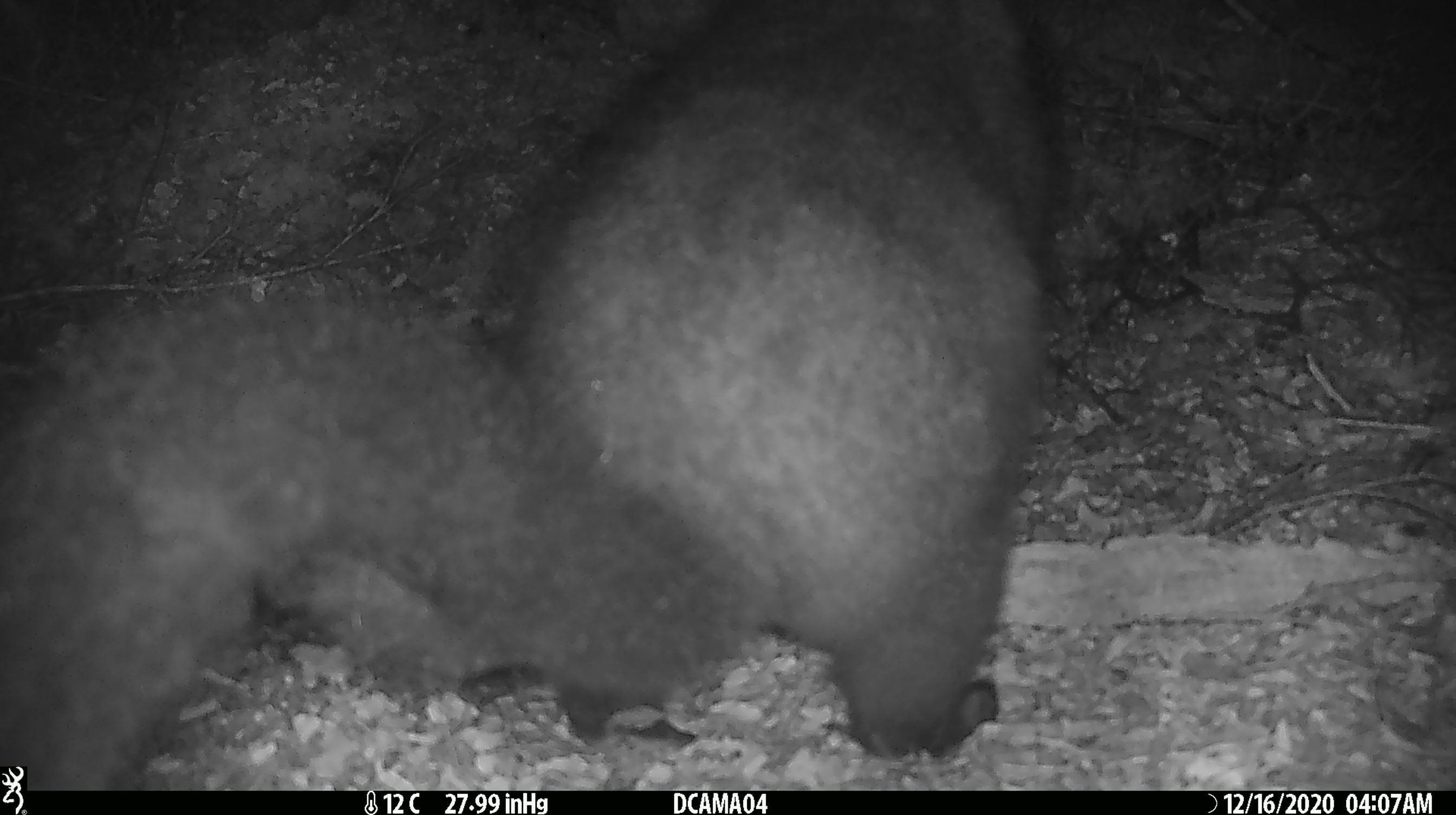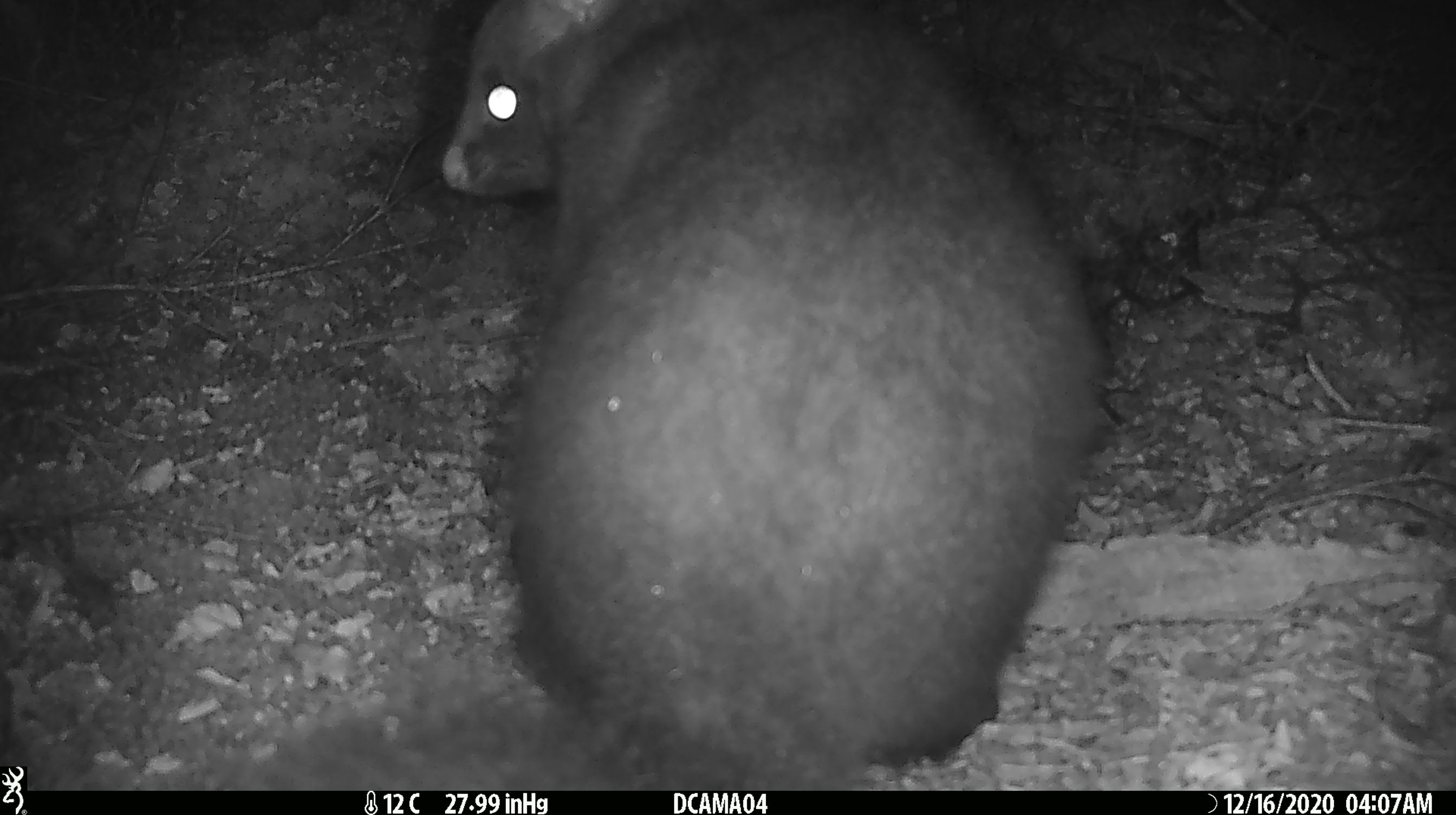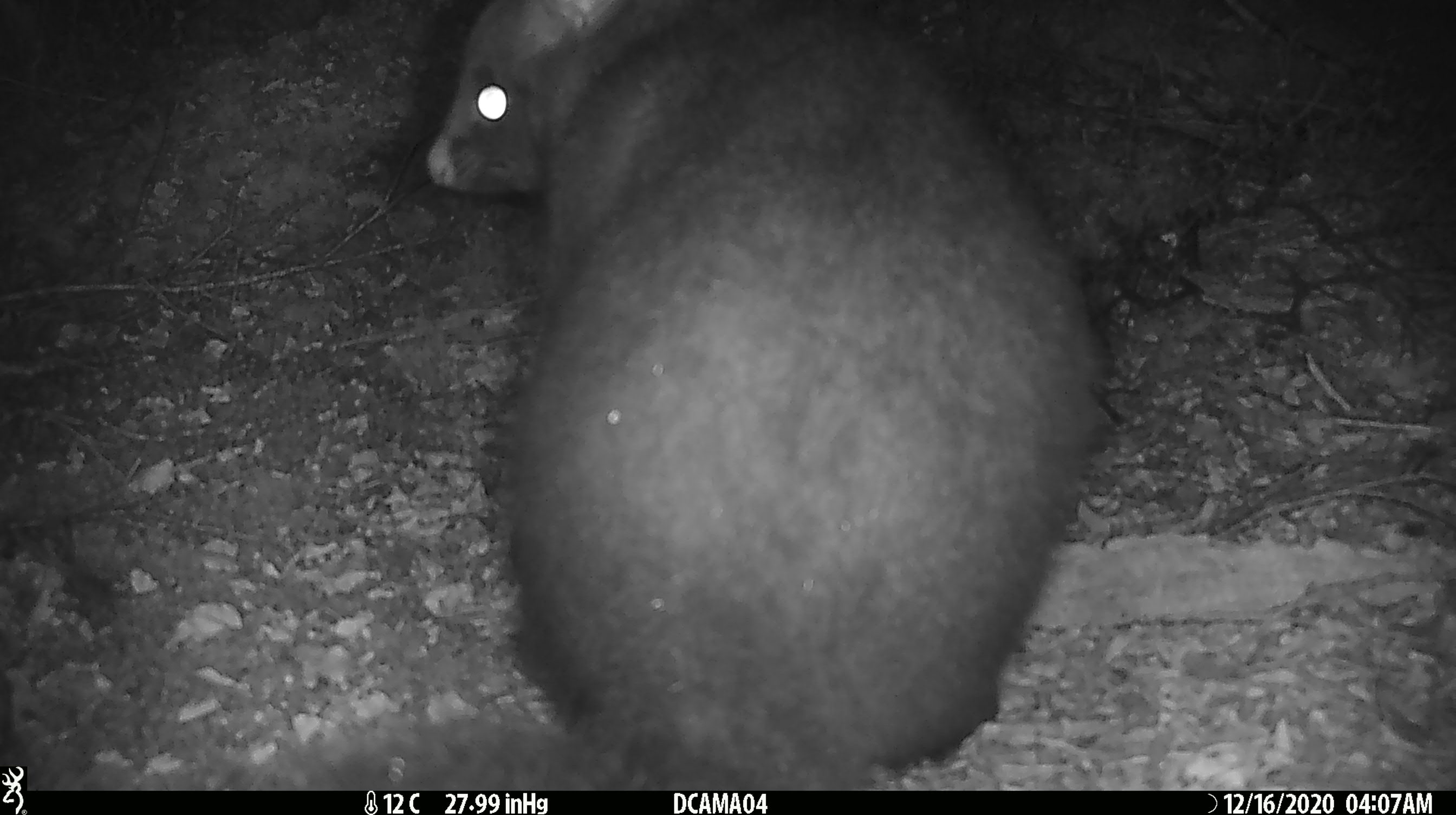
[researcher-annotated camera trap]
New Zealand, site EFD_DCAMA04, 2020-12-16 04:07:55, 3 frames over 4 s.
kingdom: Animalia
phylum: Chordata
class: Mammalia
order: Diprotodontia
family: Phalangeridae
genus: Trichosurus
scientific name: Trichosurus vulpecula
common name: common brushtail possum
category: possum